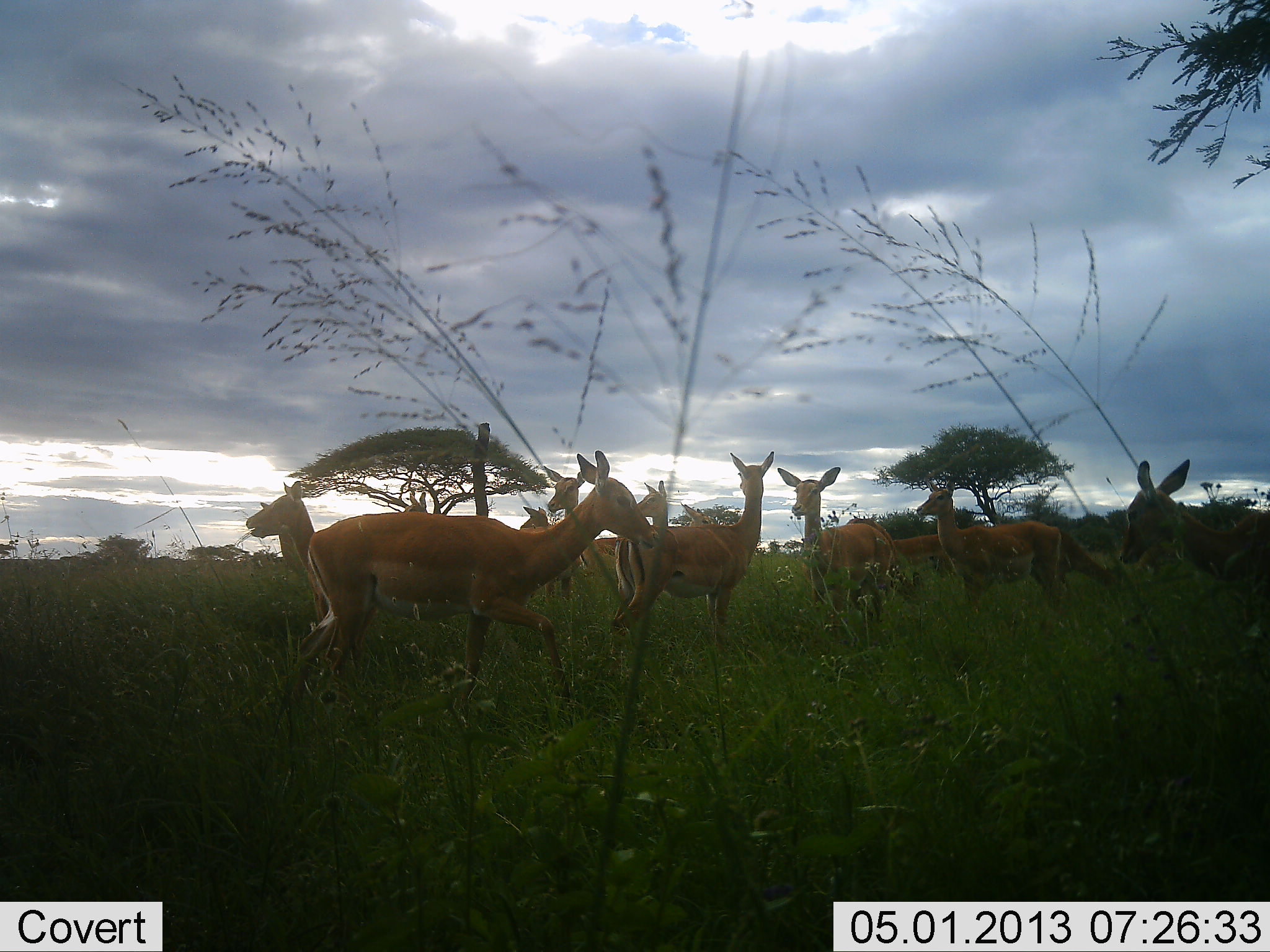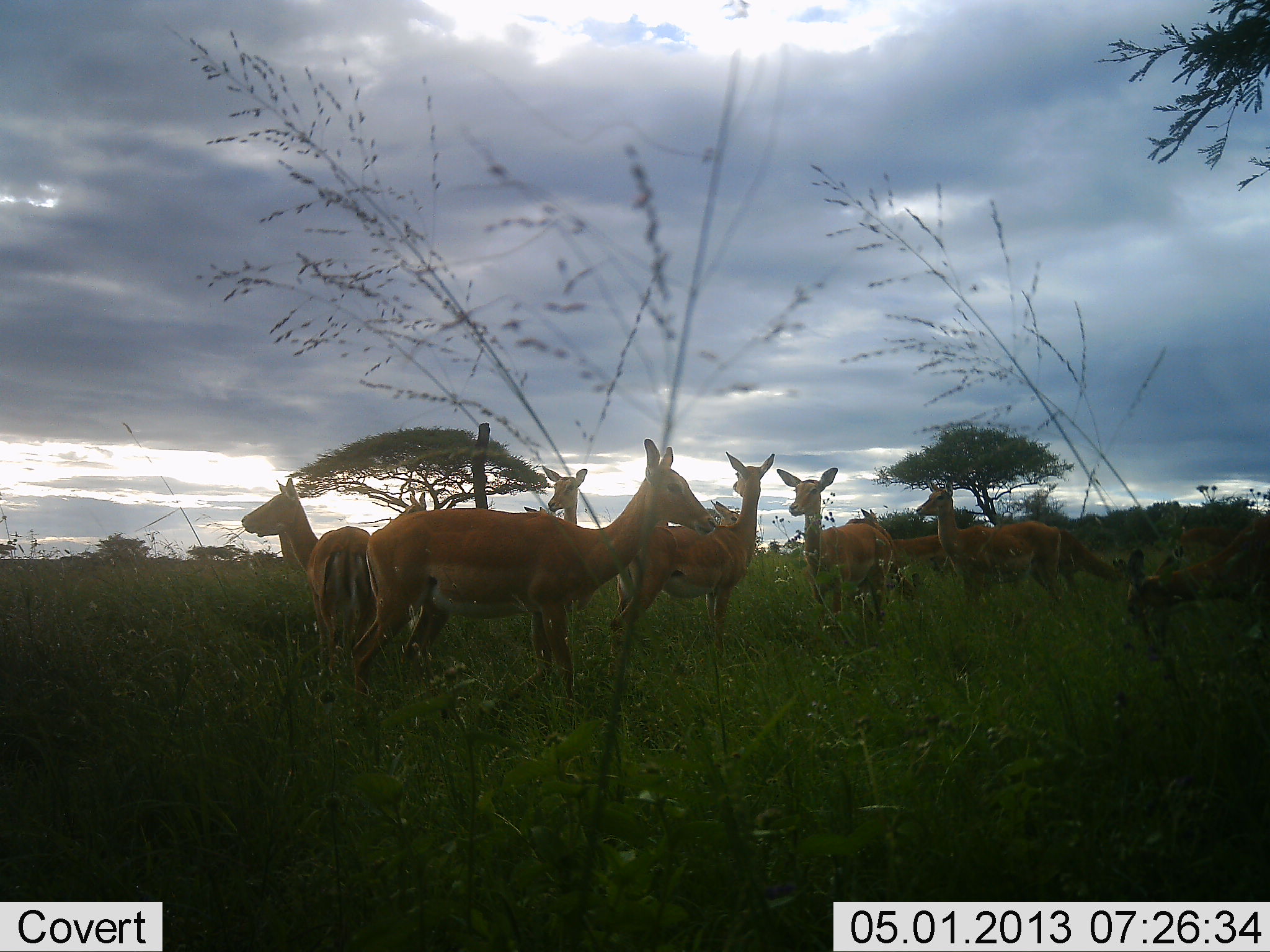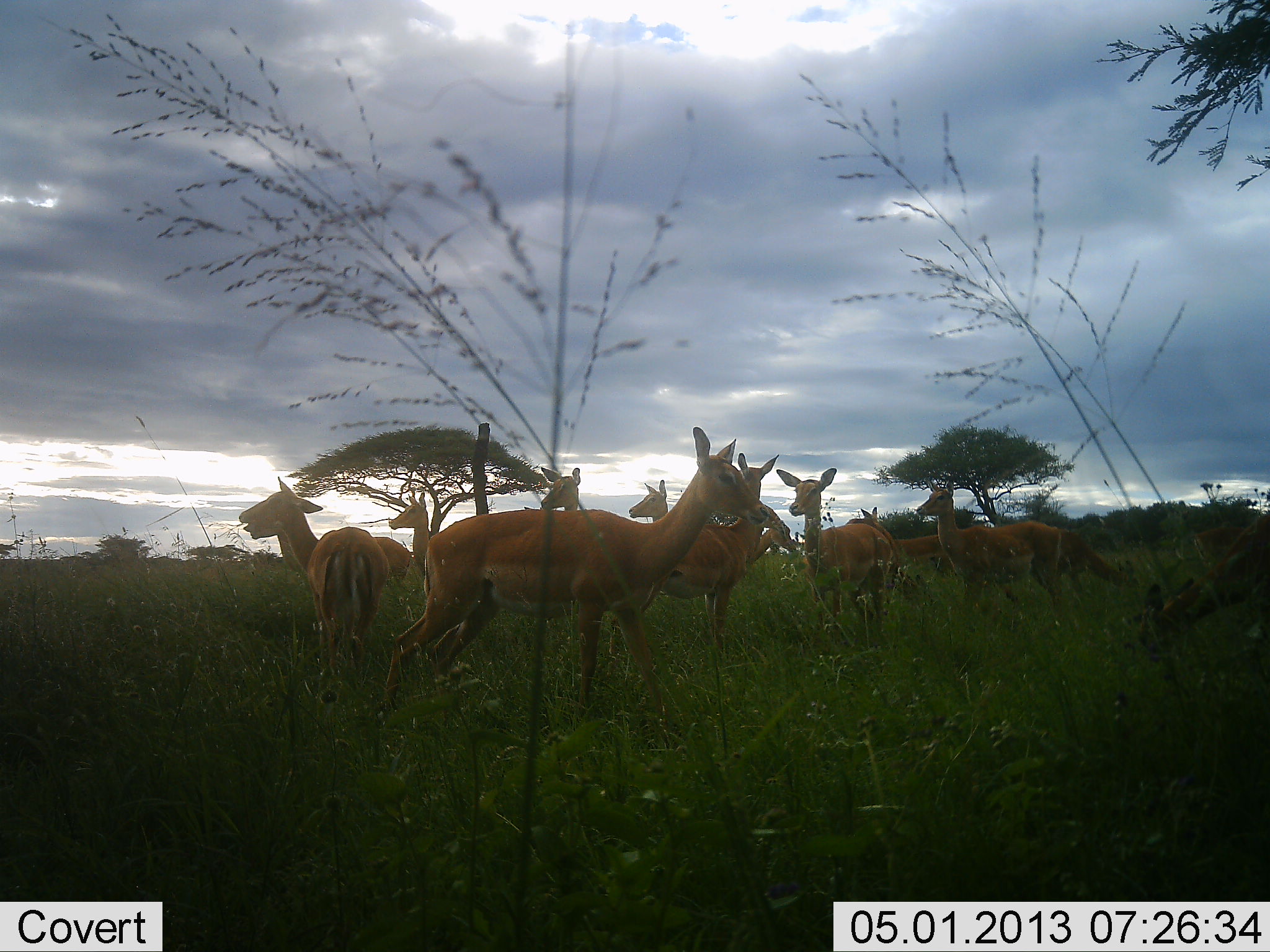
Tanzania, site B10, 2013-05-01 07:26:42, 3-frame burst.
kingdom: Animalia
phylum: Chordata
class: Mammalia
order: Artiodactyla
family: Bovidae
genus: Aepyceros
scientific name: Aepyceros melampus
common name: impala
Impala (Aepyceros melampus), count 11-50. Behavior (volunteer vote fractions): standing 100%, resting 0%, moving 70%, interacting 0%. Young present (vote fraction): 0%. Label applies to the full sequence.